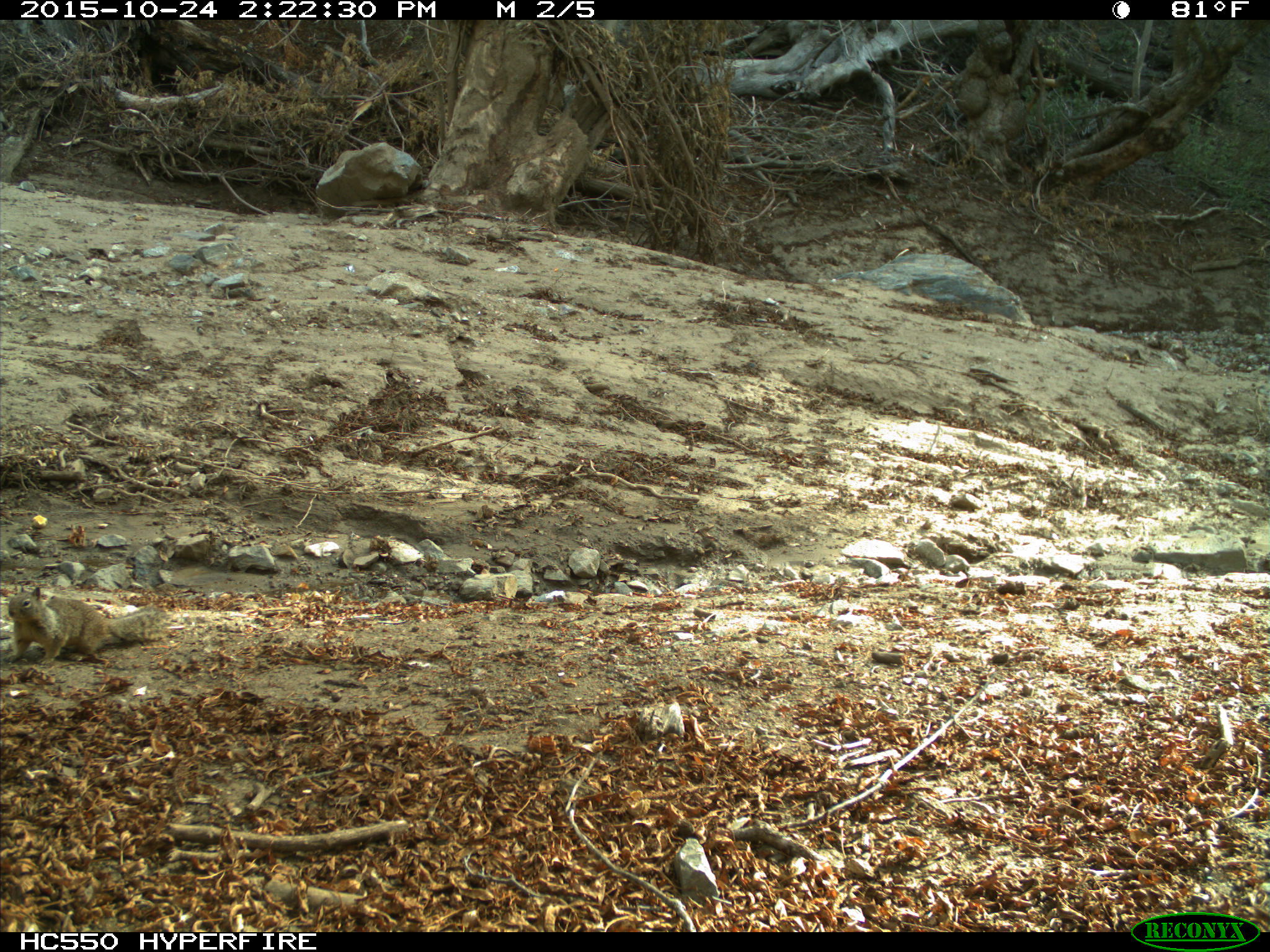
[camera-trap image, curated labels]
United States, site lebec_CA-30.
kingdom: Animalia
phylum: Chordata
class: Mammalia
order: Rodentia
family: Sciuridae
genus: Otospermophilus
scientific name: Otospermophilus beecheyi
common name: california ground squirrel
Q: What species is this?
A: Otospermophilus beecheyi (california ground squirrel).